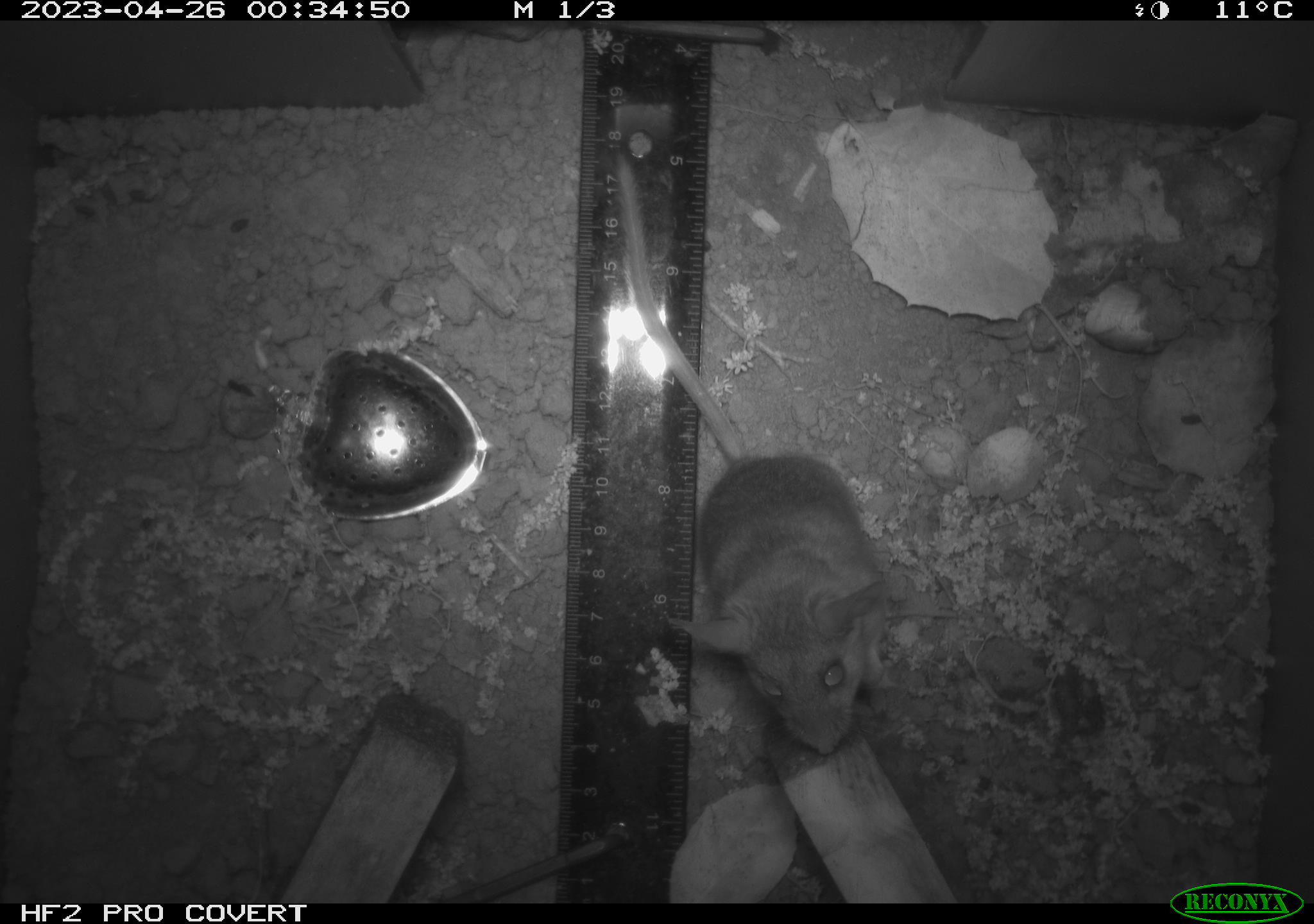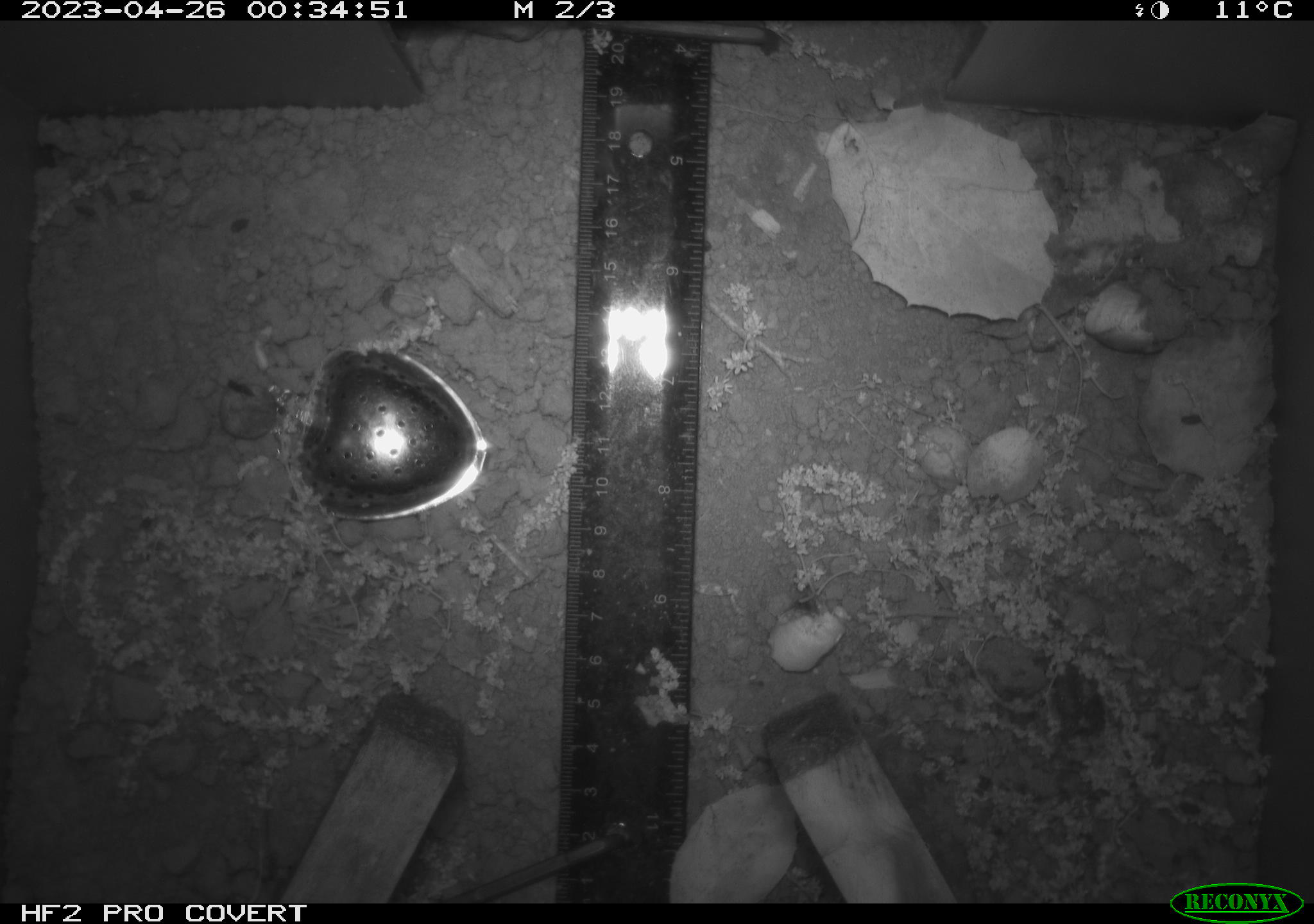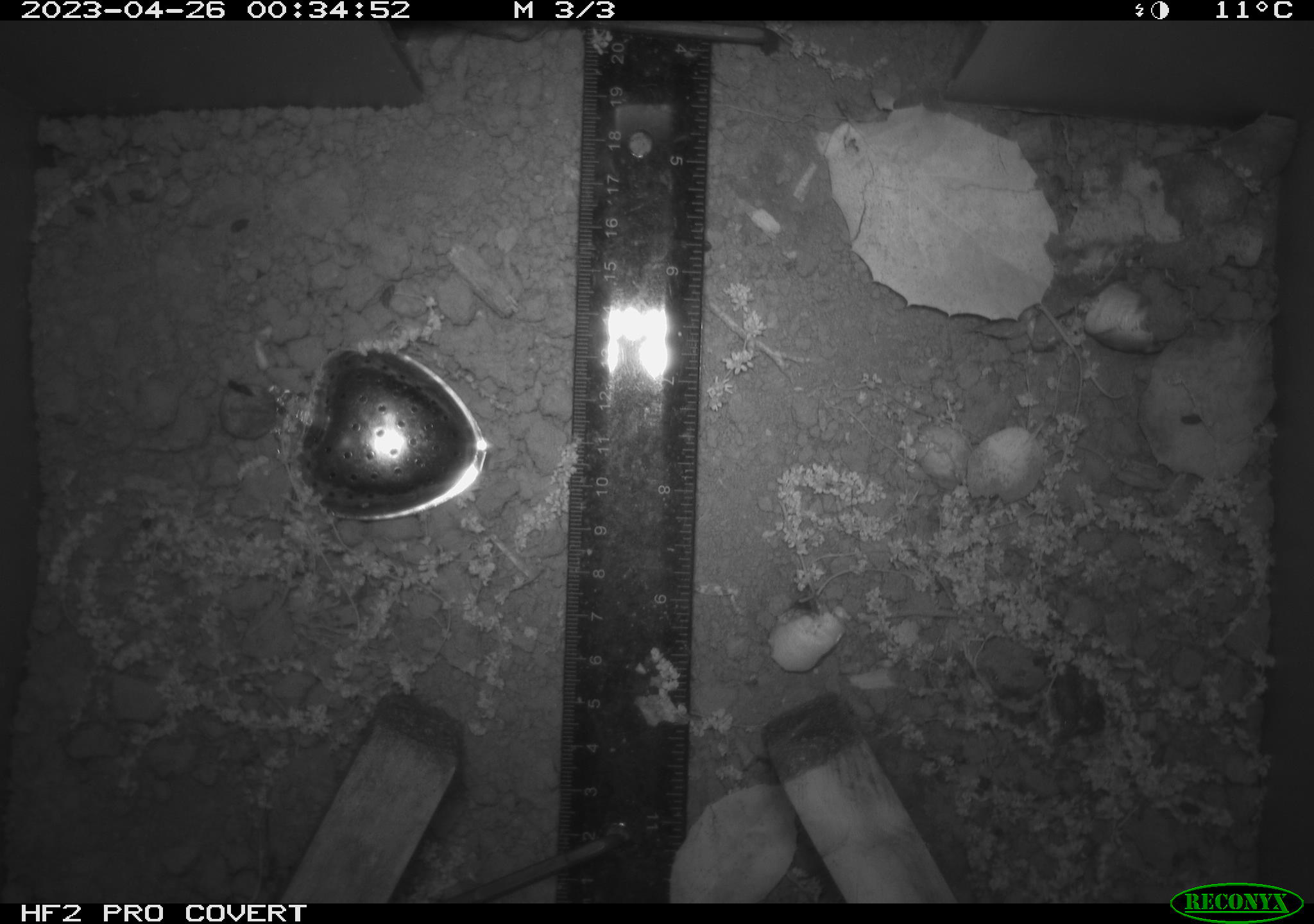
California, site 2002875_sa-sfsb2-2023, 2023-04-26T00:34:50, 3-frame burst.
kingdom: Animalia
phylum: Chordata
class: Mammalia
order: Rodentia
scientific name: Rodentia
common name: mouse species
Mouse species (Rodentia).